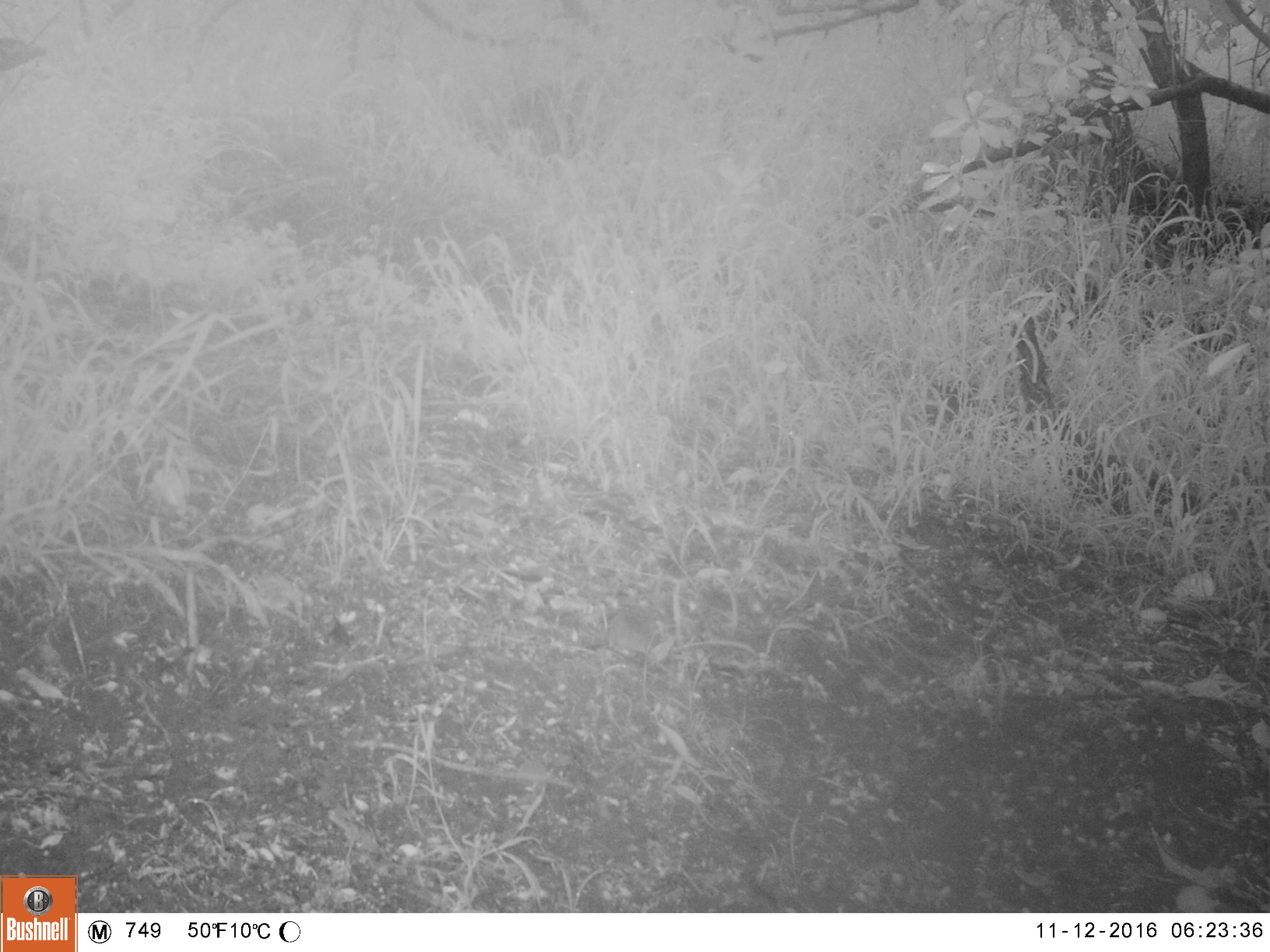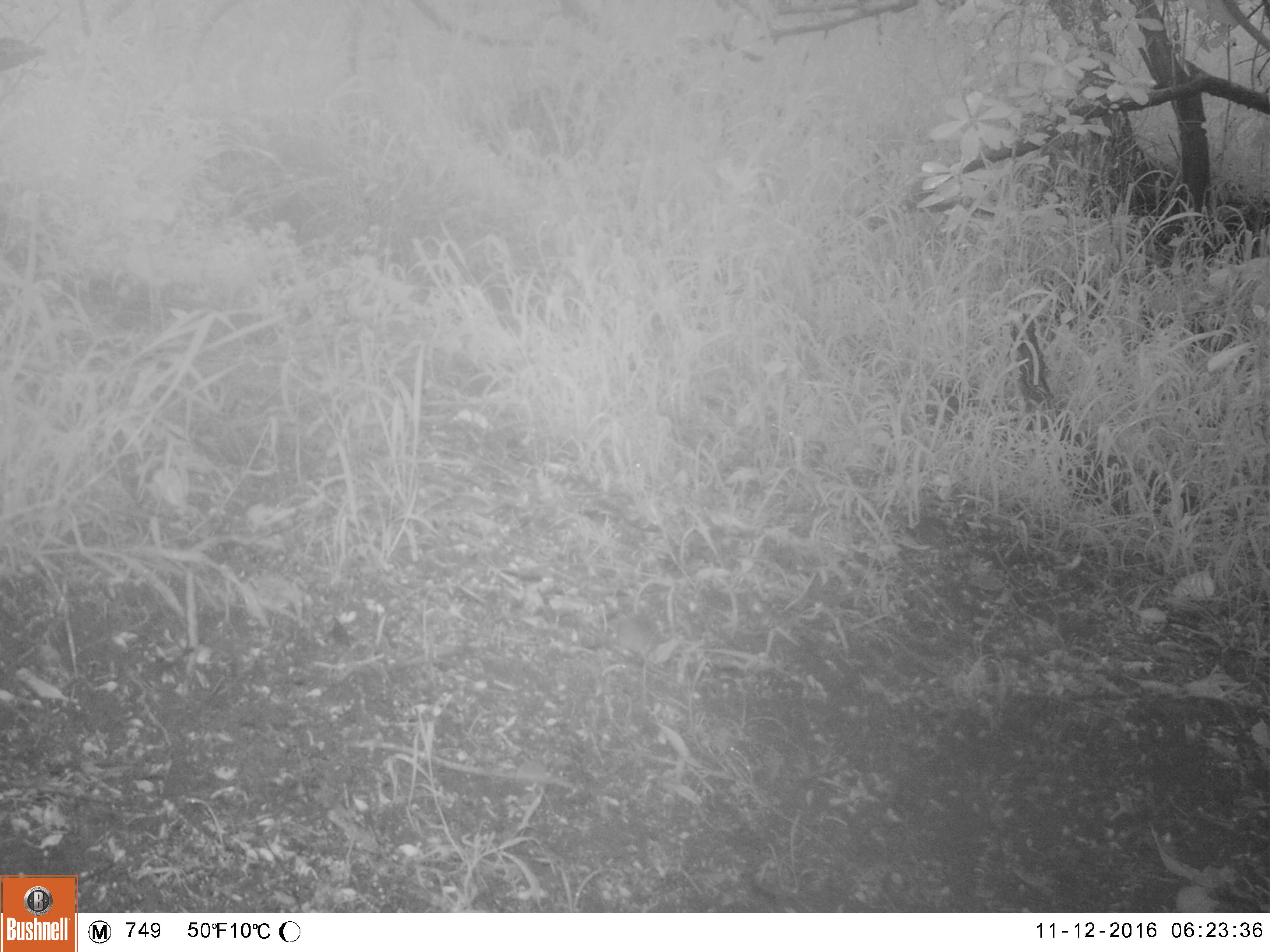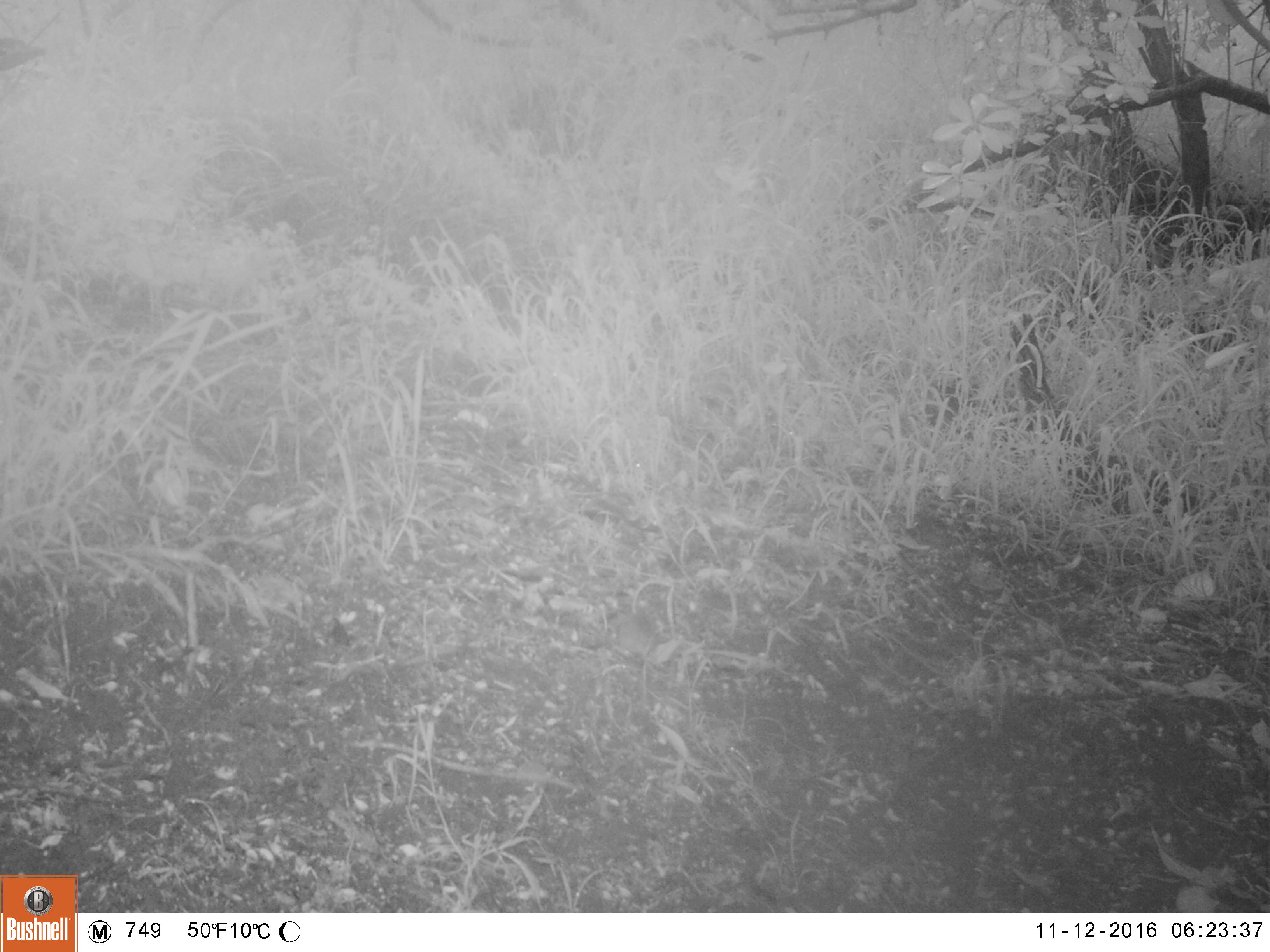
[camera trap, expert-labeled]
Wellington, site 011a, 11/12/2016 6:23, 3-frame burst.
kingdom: Animalia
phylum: Chordata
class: Mammalia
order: Rodentia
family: Muridae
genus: Mus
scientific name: Mus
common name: mouse